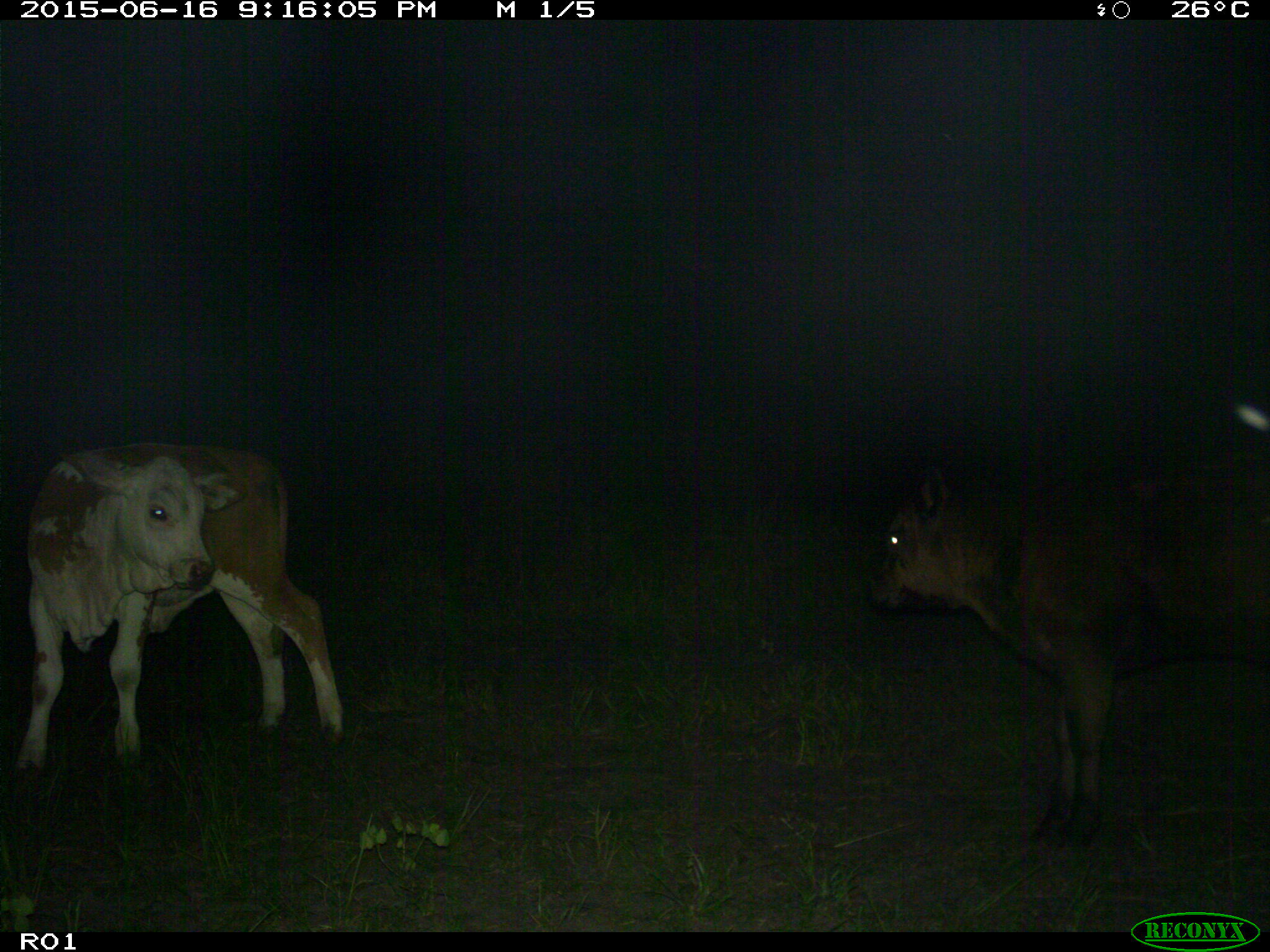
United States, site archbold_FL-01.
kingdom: Animalia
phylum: Chordata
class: Mammalia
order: Artiodactyla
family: Bovidae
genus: Bos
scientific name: Bos taurus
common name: domestic cow